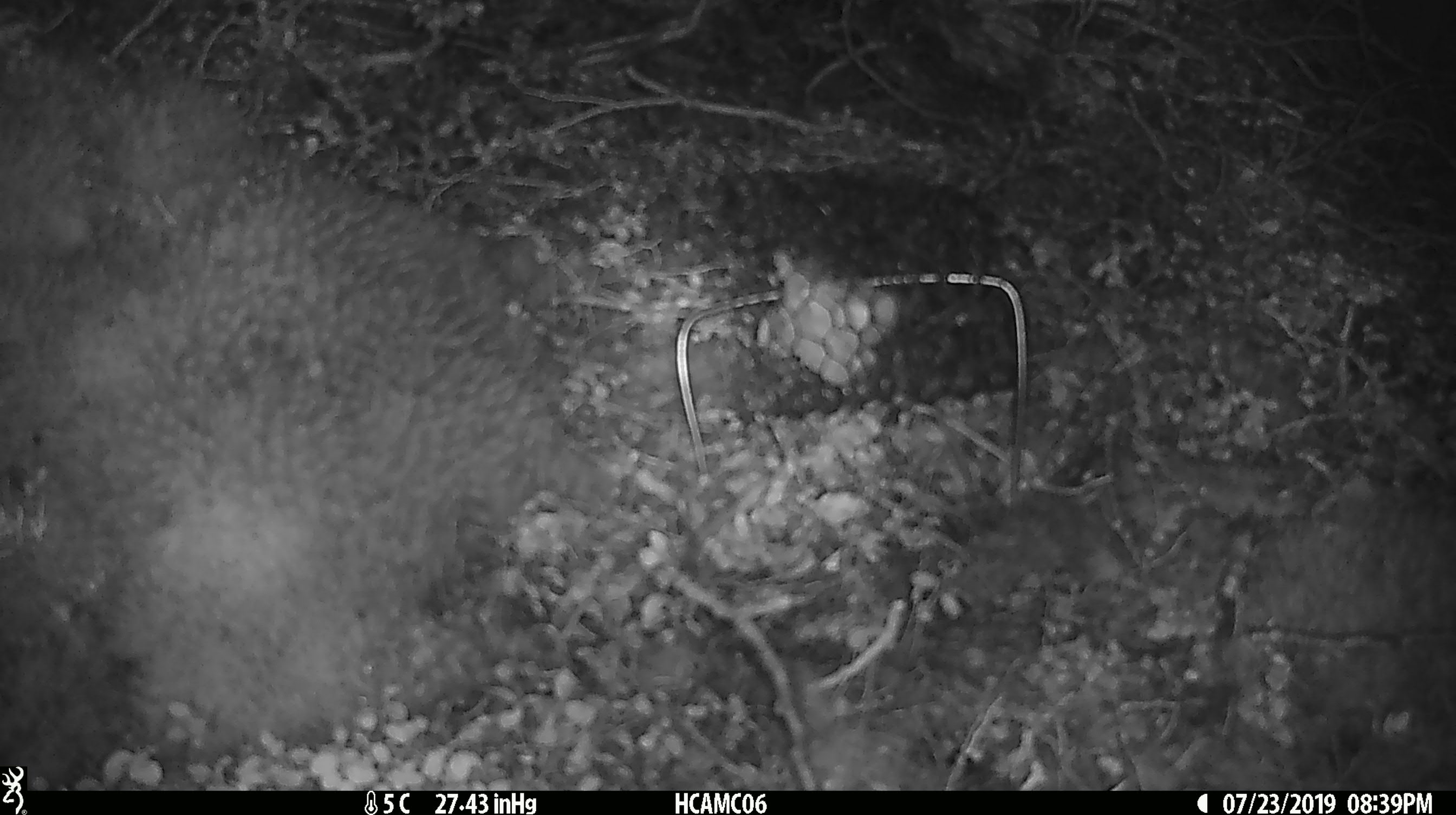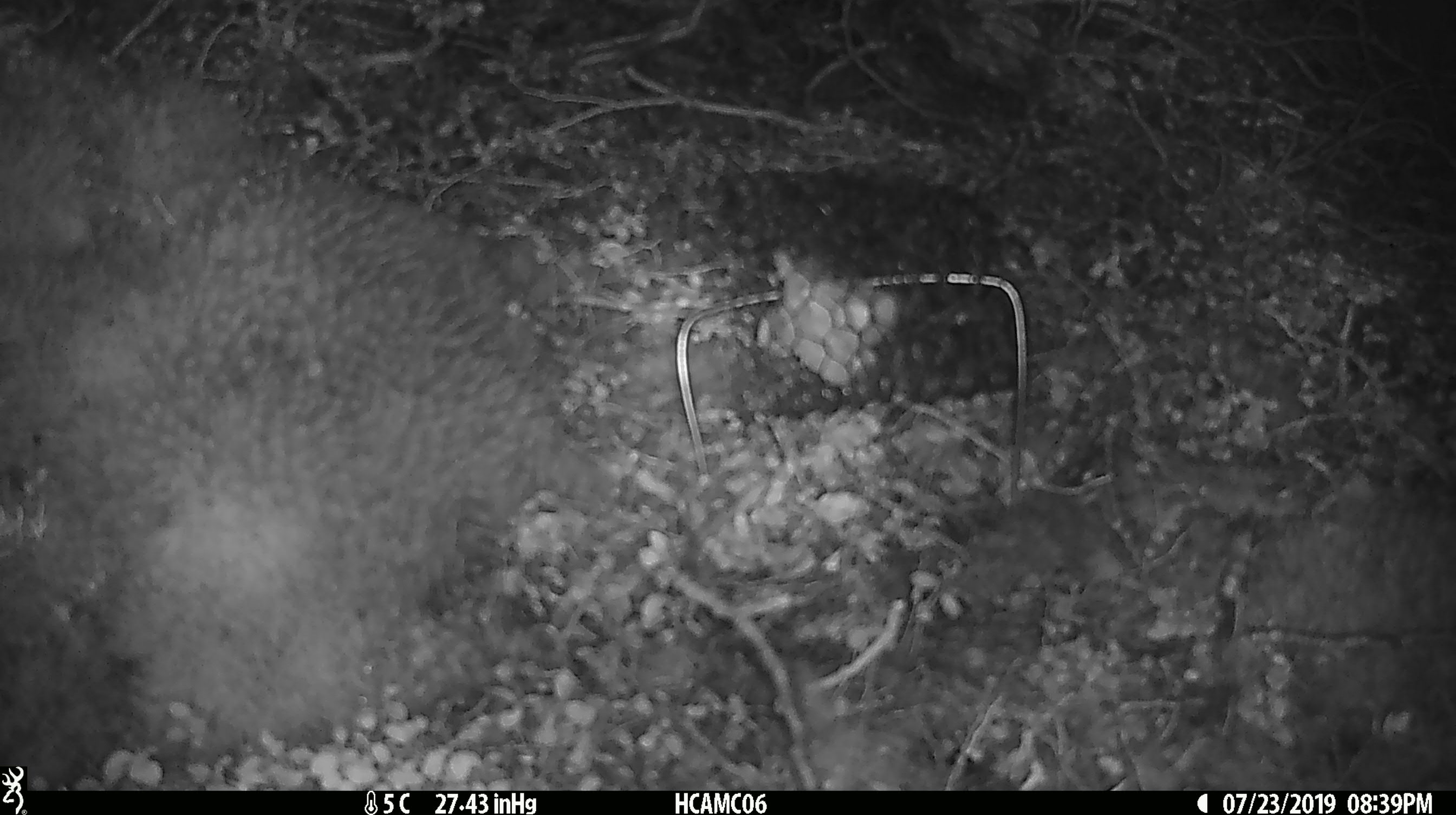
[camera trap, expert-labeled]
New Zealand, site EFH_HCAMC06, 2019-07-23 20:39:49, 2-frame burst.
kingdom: Animalia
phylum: Chordata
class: Mammalia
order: Rodentia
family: Muridae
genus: Mus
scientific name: Mus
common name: mouse